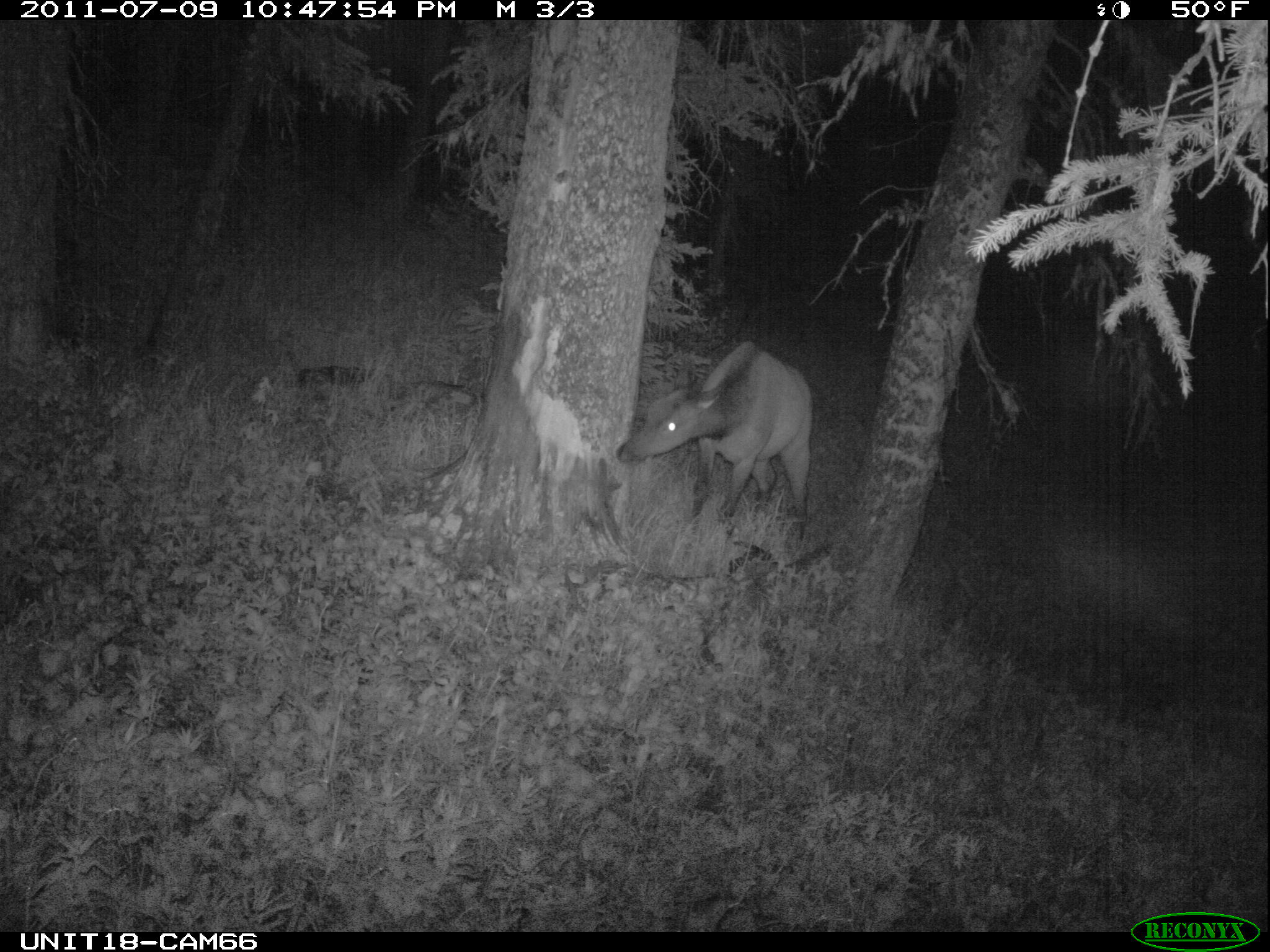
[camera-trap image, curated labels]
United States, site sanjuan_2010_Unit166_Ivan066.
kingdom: Animalia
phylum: Chordata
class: Mammalia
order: Artiodactyla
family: Cervidae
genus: Cervus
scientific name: Cervus elaphus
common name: red deer